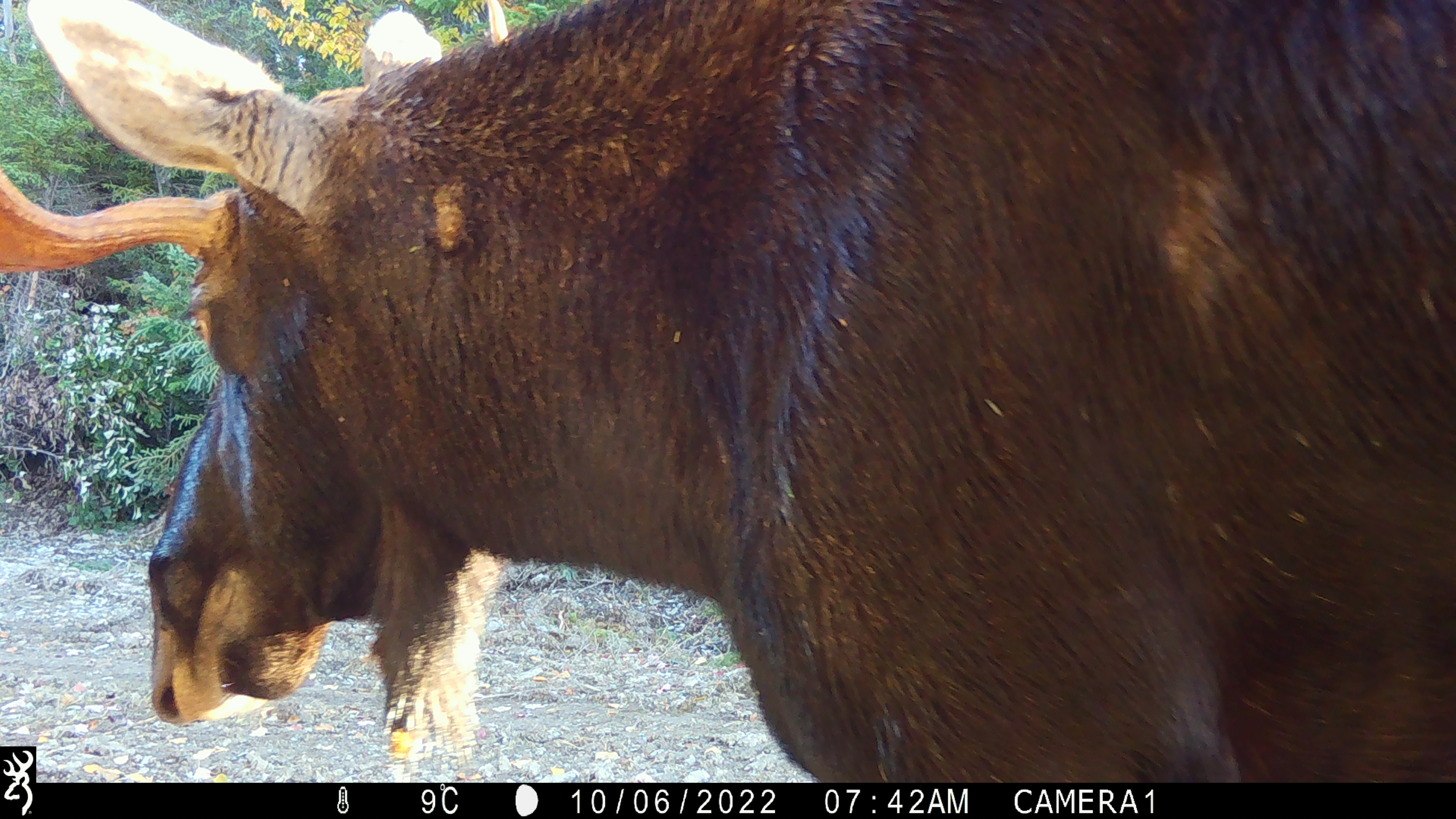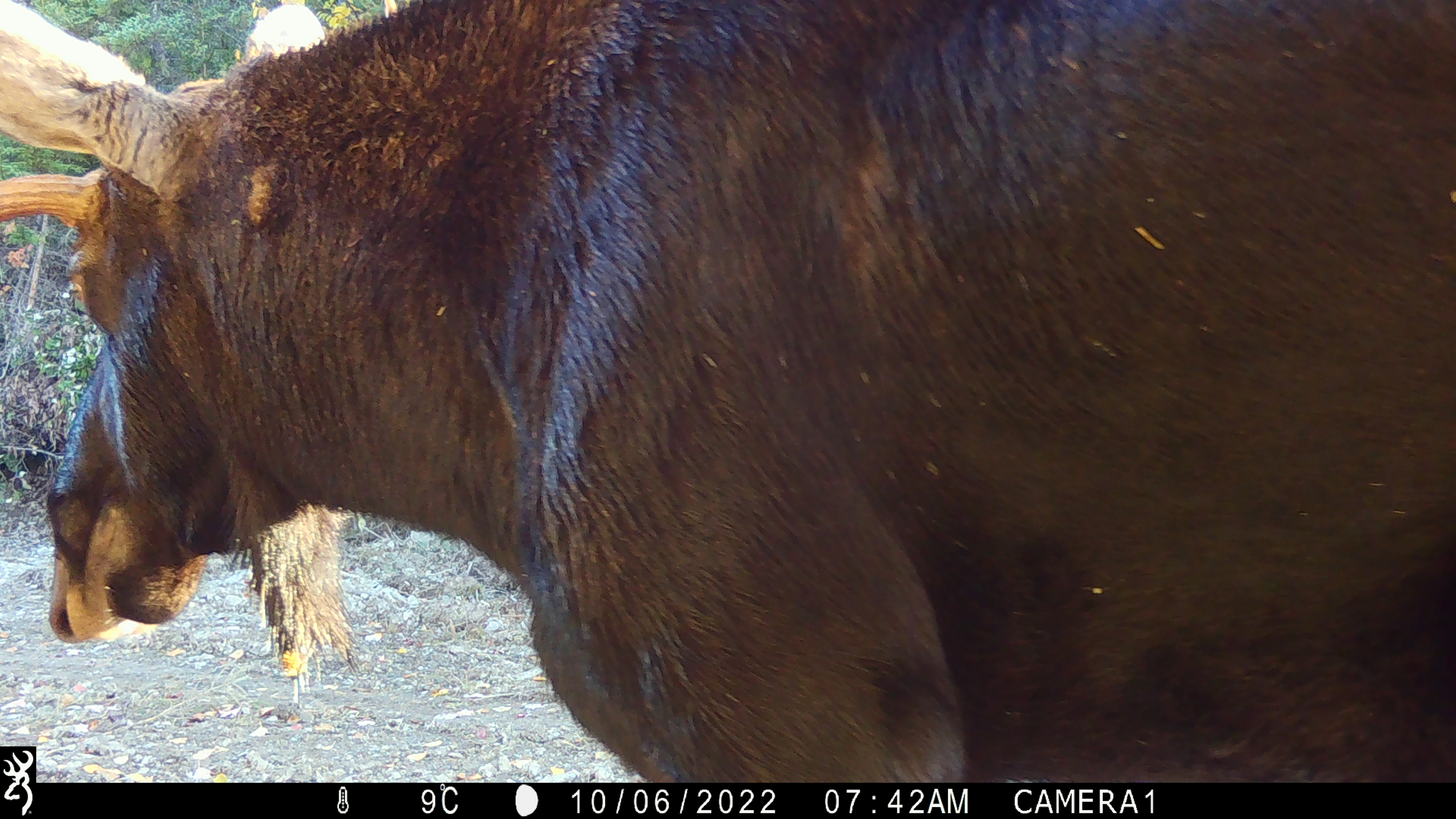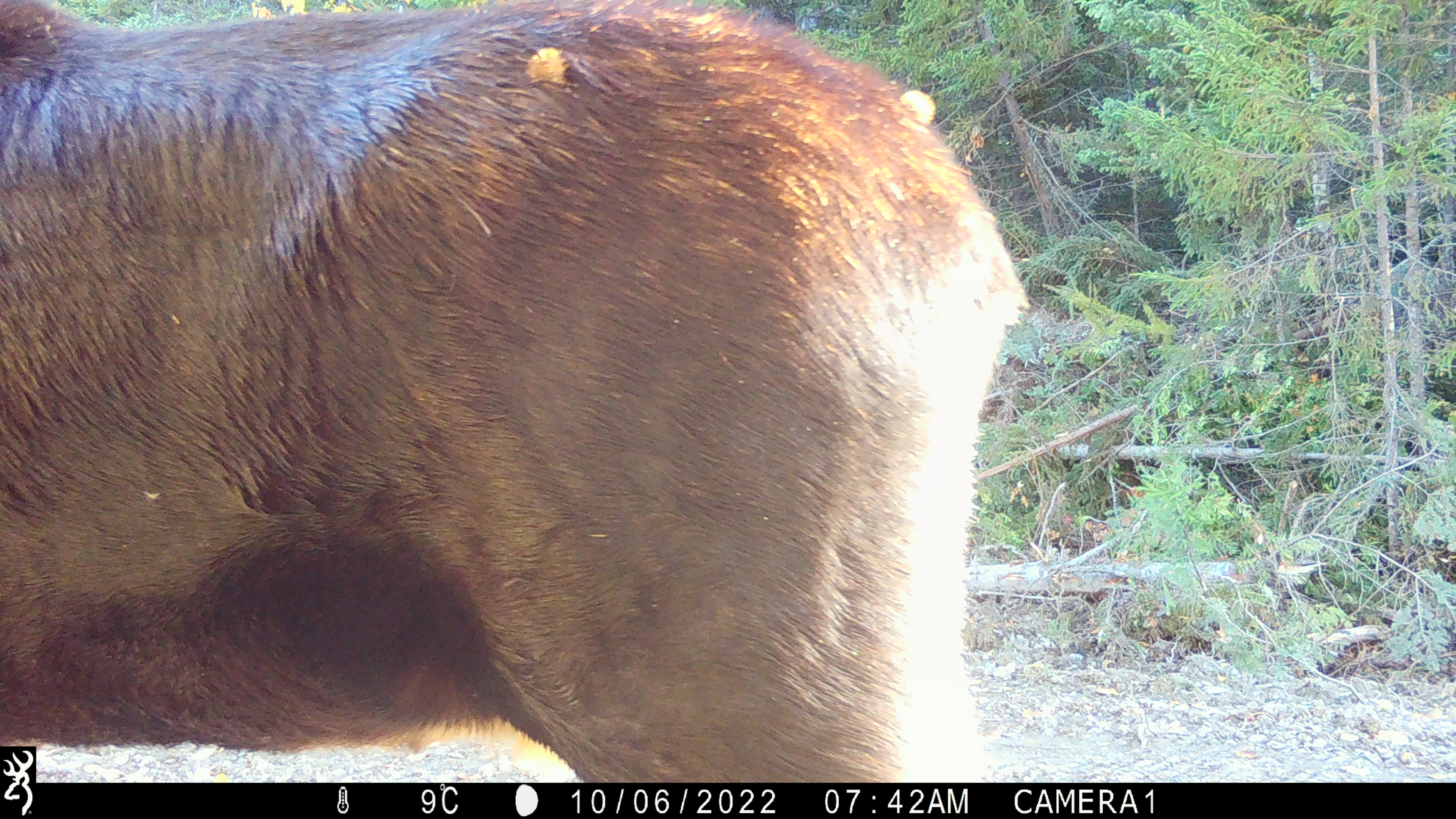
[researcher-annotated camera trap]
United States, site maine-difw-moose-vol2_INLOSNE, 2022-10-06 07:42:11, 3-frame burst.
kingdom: Animalia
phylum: Chordata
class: Mammalia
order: Artiodactyla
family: Cervidae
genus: Alces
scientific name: Alces alces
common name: moose